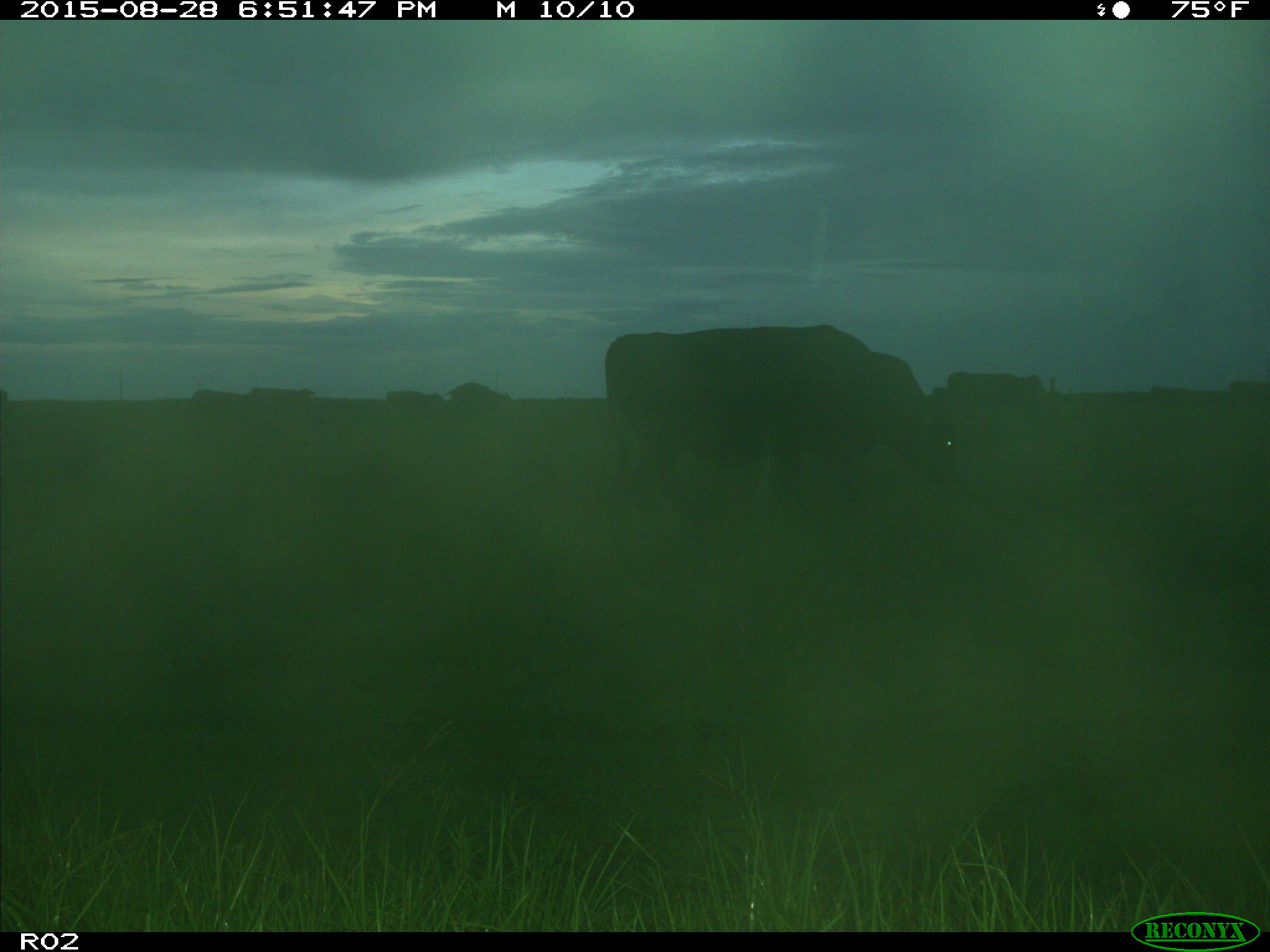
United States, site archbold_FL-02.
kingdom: Animalia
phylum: Chordata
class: Mammalia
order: Artiodactyla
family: Bovidae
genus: Bos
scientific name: Bos taurus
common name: domestic cow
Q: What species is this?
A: Bos taurus (domestic cow).